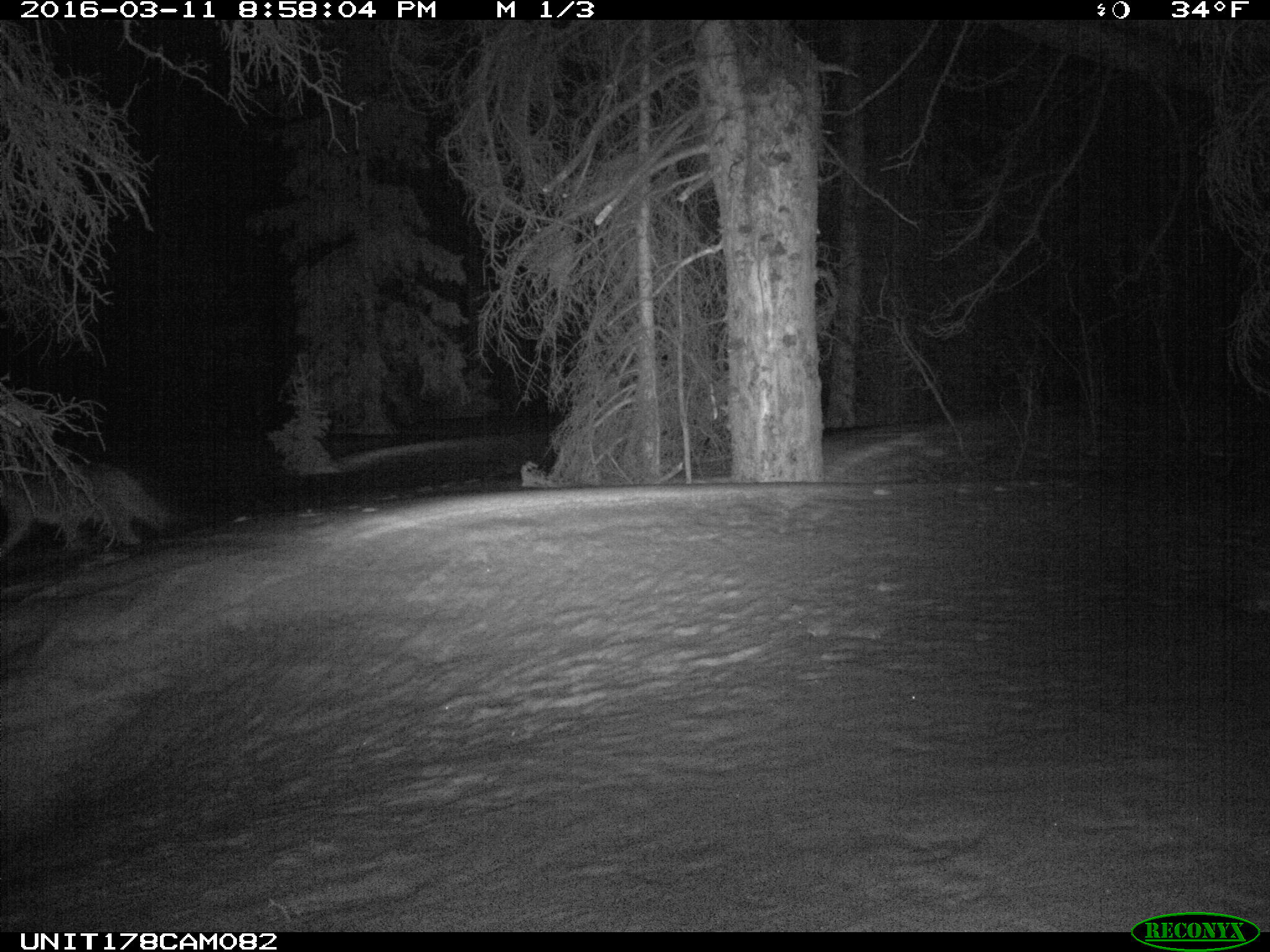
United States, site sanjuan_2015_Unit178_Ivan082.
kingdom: Animalia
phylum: Chordata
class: Mammalia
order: Carnivora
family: Canidae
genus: Canis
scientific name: Canis latrans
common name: coyote